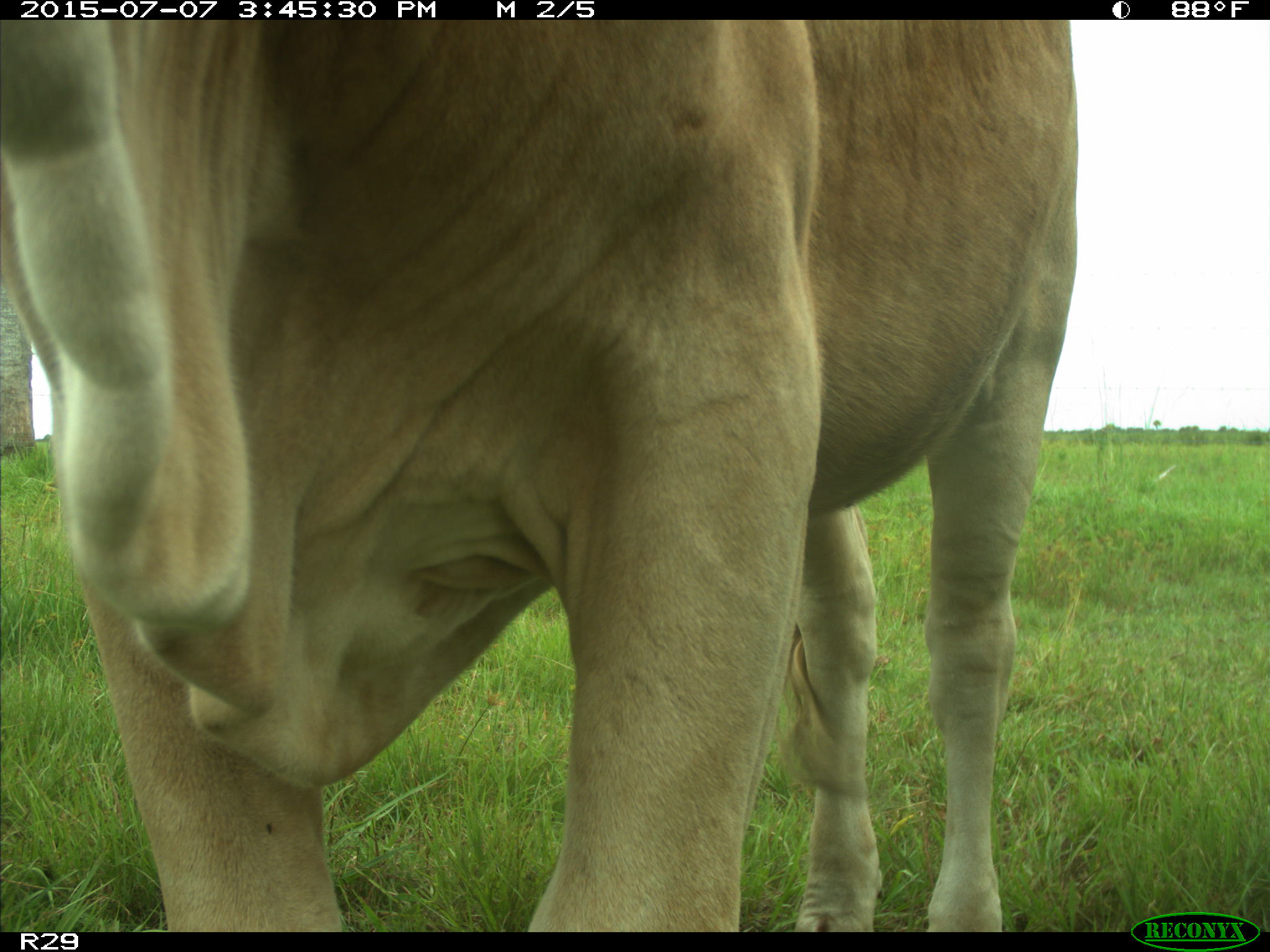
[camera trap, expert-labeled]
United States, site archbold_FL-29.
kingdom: Animalia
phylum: Chordata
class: Mammalia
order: Artiodactyla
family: Bovidae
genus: Bos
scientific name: Bos taurus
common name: domestic cow